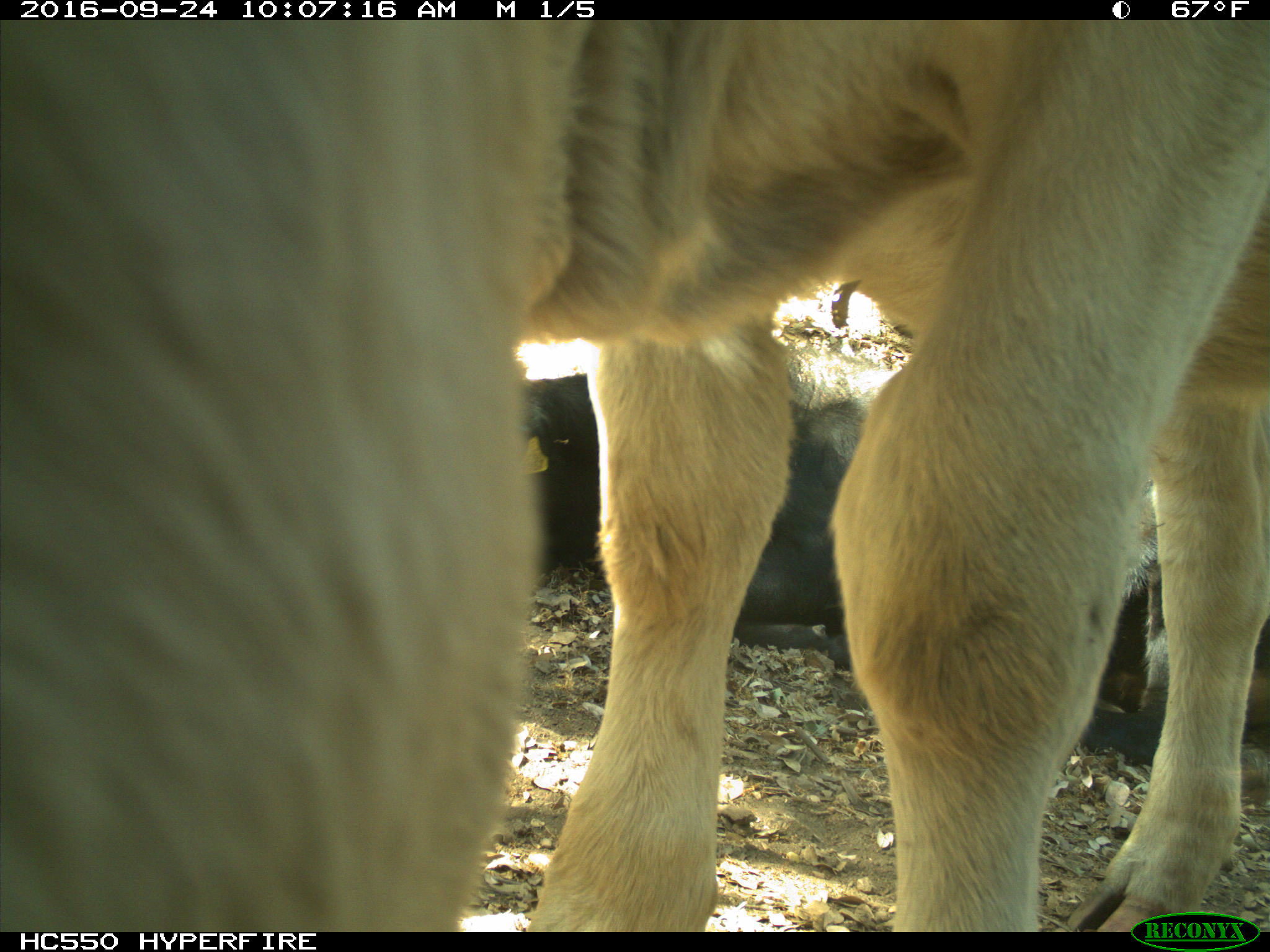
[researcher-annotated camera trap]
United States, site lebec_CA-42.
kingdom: Animalia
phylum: Chordata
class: Mammalia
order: Artiodactyla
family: Bovidae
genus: Bos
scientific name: Bos taurus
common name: domestic cow